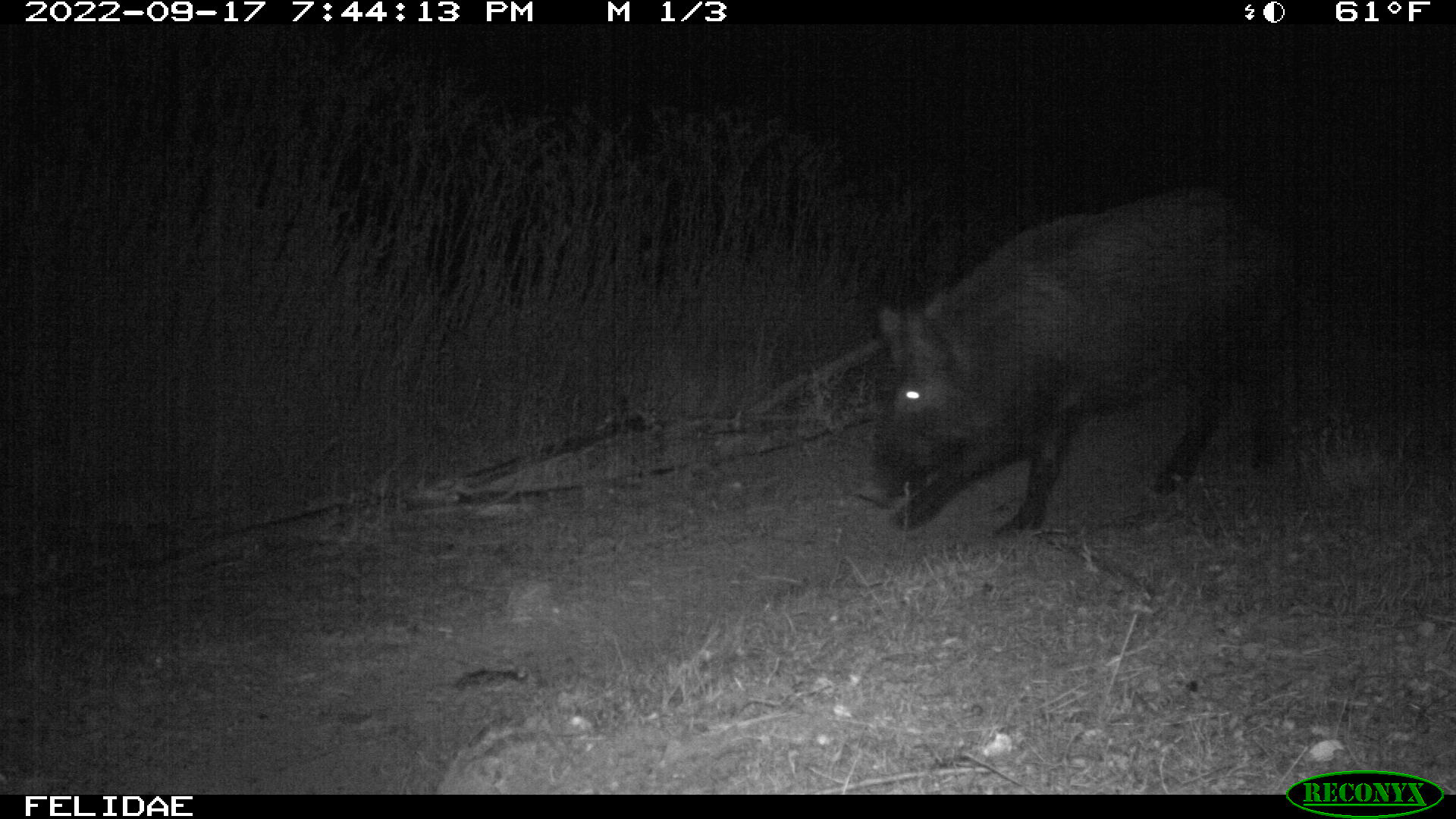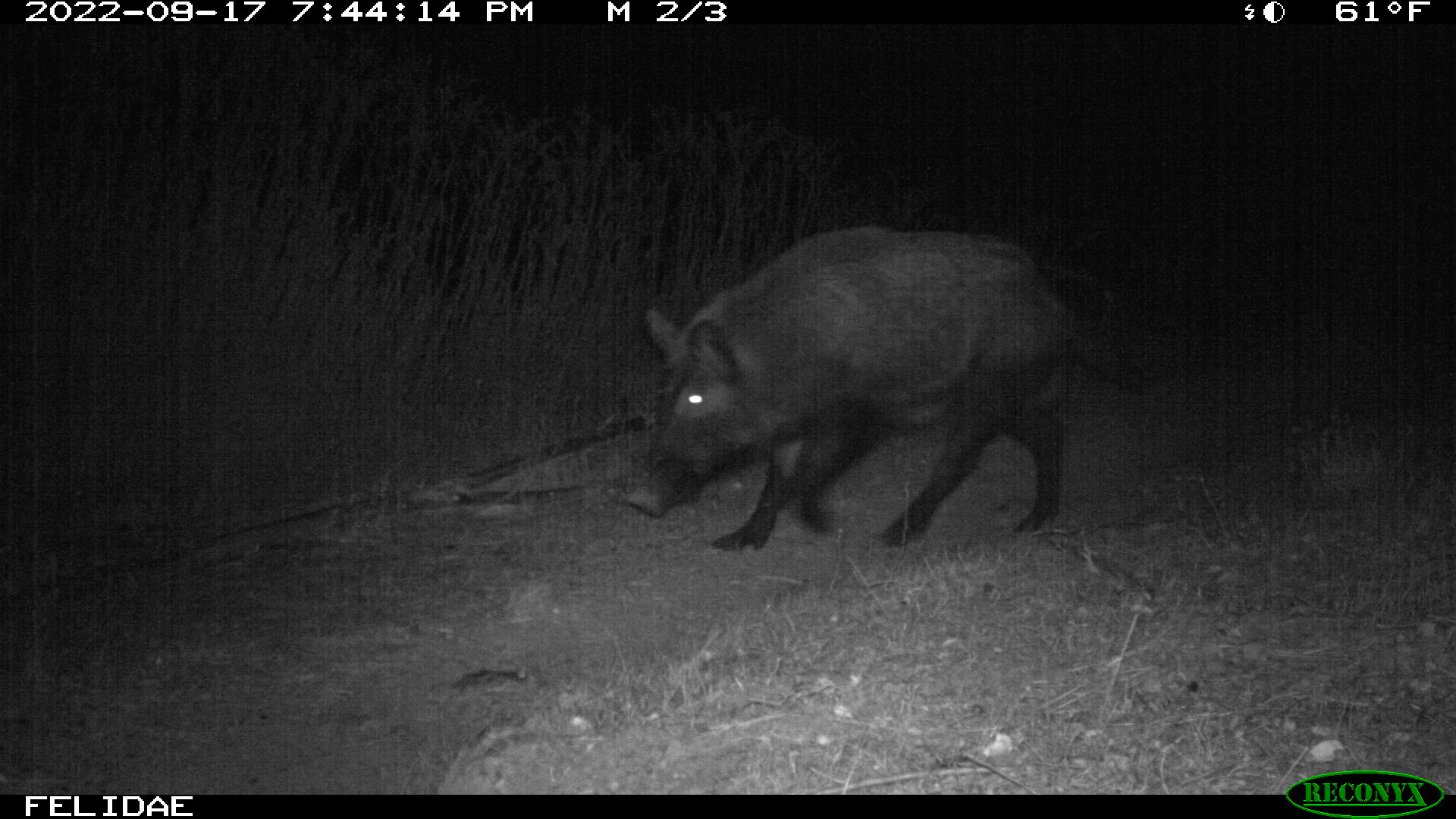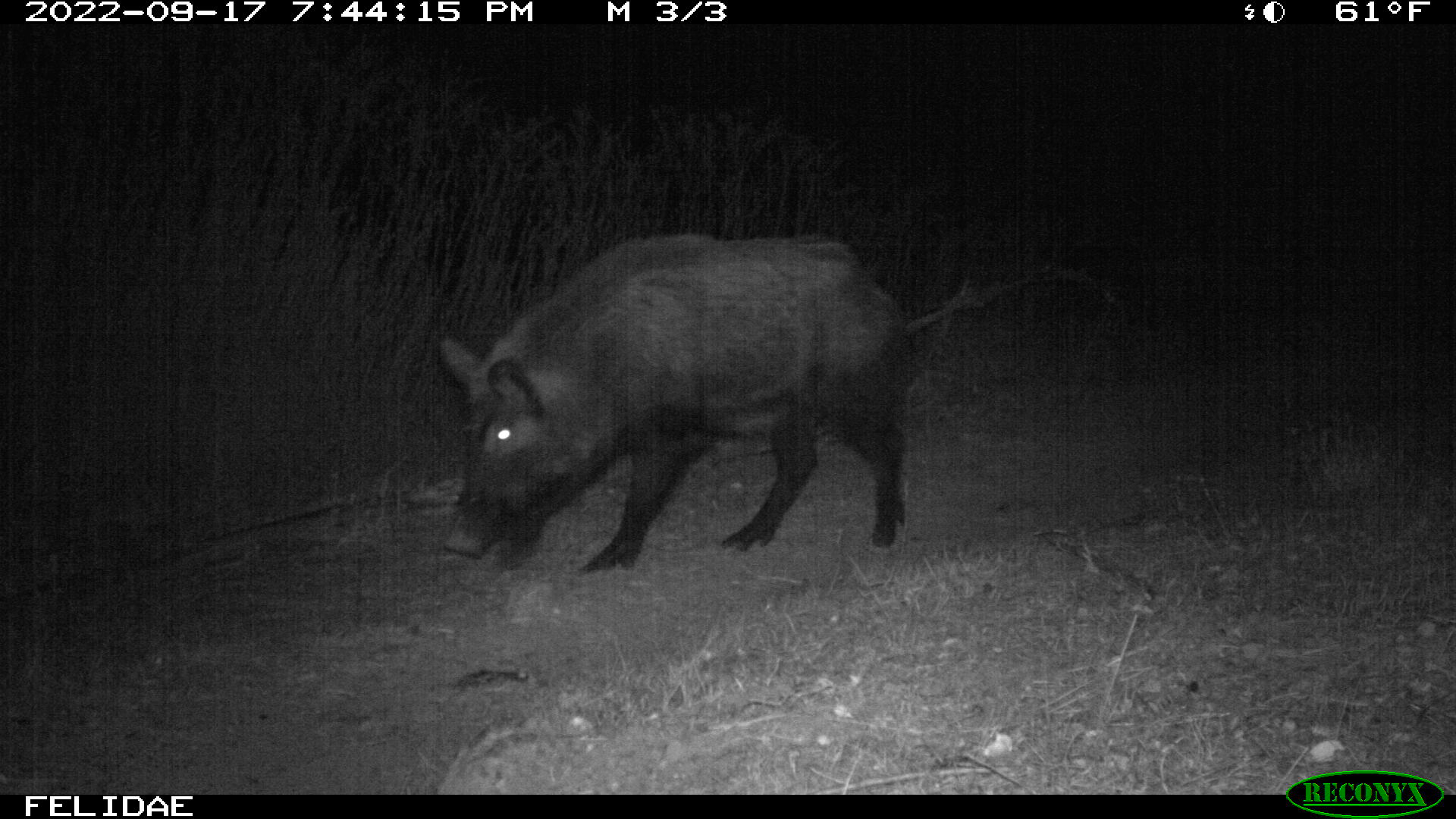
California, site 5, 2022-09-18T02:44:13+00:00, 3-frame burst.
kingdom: Animalia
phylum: Chordata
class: Mammalia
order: Artiodactyla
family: Suidae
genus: Sus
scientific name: Sus scrofa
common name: wild boar